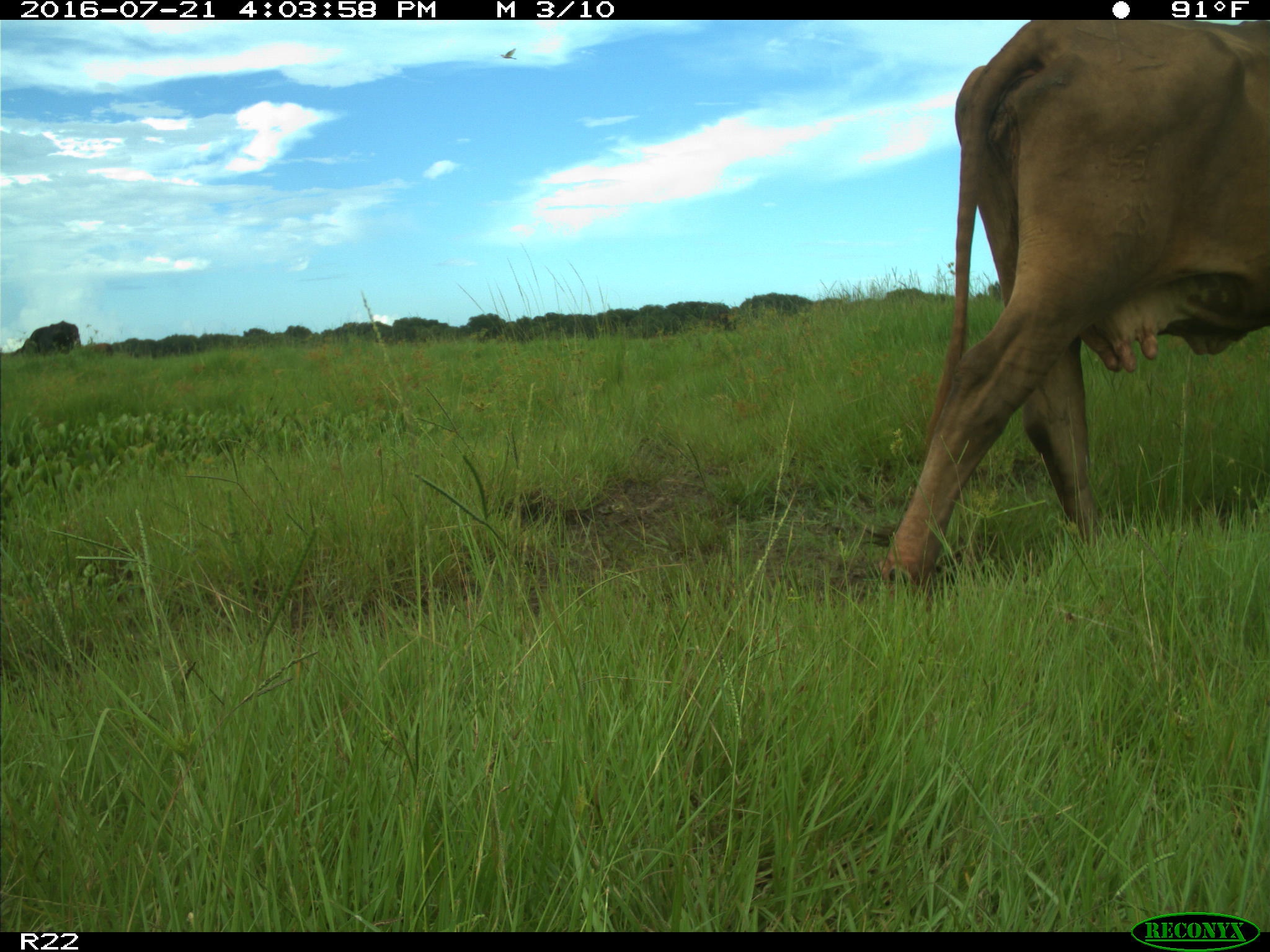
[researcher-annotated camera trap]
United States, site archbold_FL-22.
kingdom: Animalia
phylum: Chordata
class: Mammalia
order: Artiodactyla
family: Bovidae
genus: Bos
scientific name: Bos taurus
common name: domestic cow